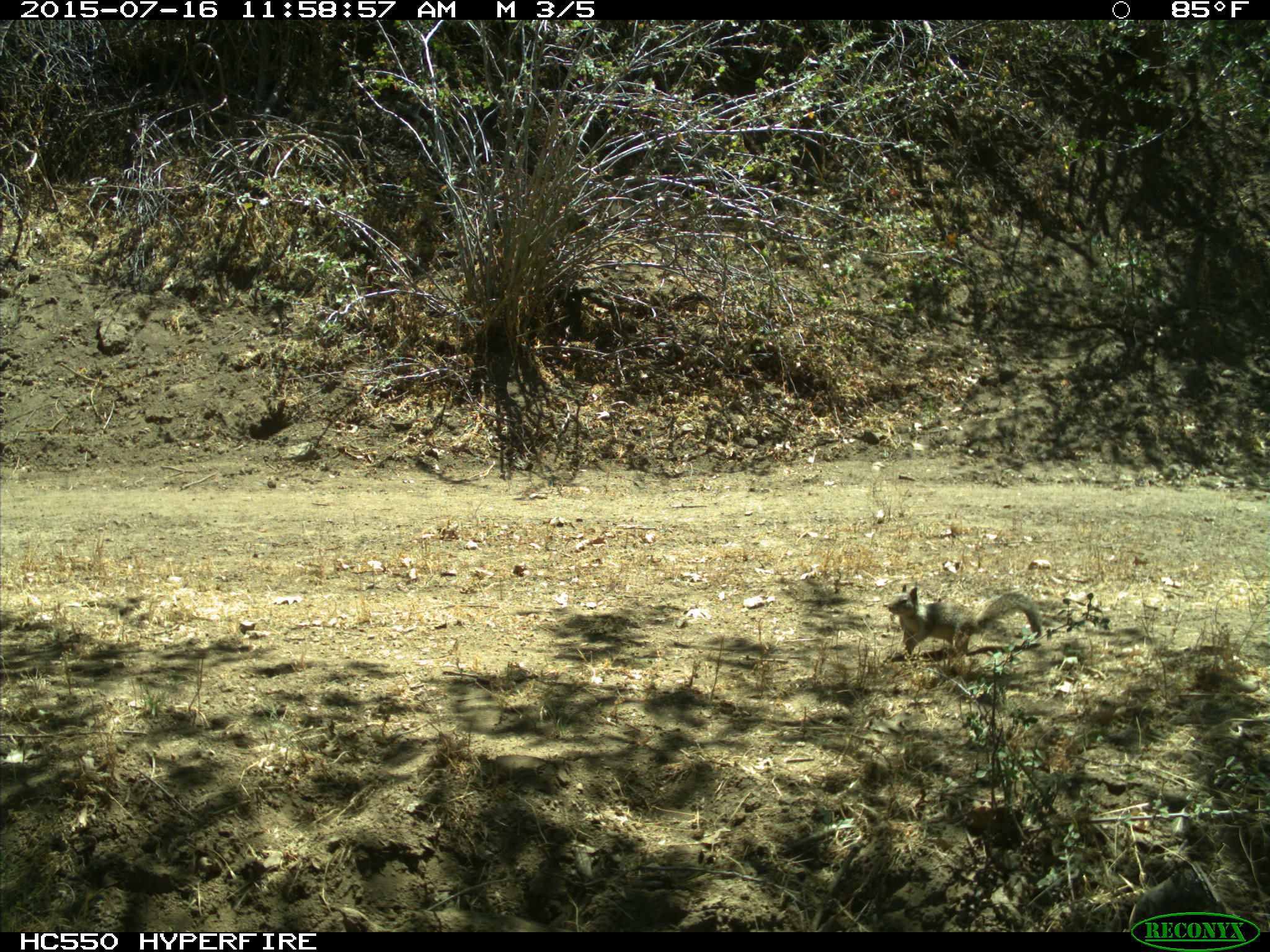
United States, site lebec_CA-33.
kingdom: Animalia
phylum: Chordata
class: Mammalia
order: Rodentia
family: Sciuridae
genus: Otospermophilus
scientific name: Otospermophilus beecheyi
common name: california ground squirrel